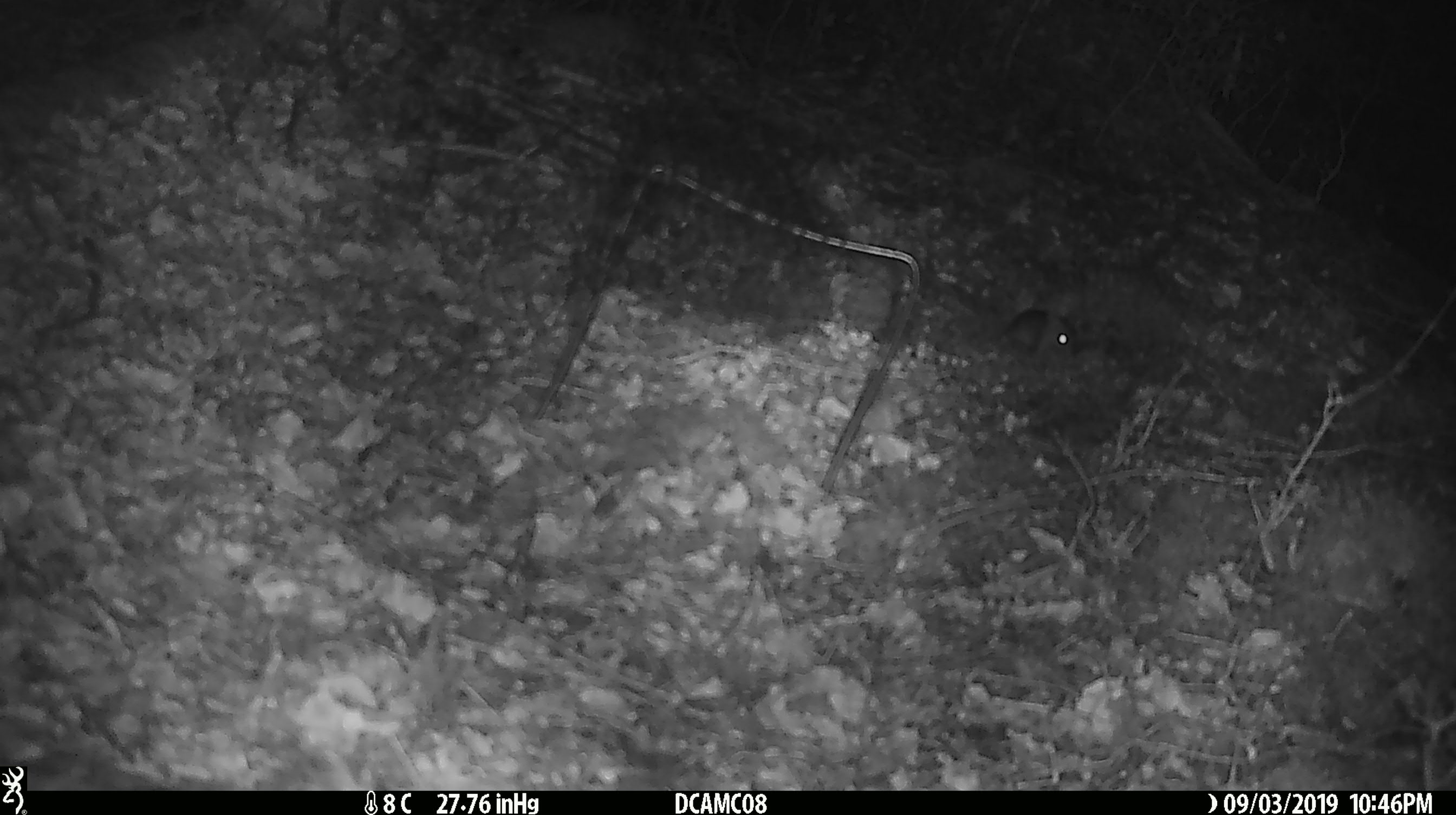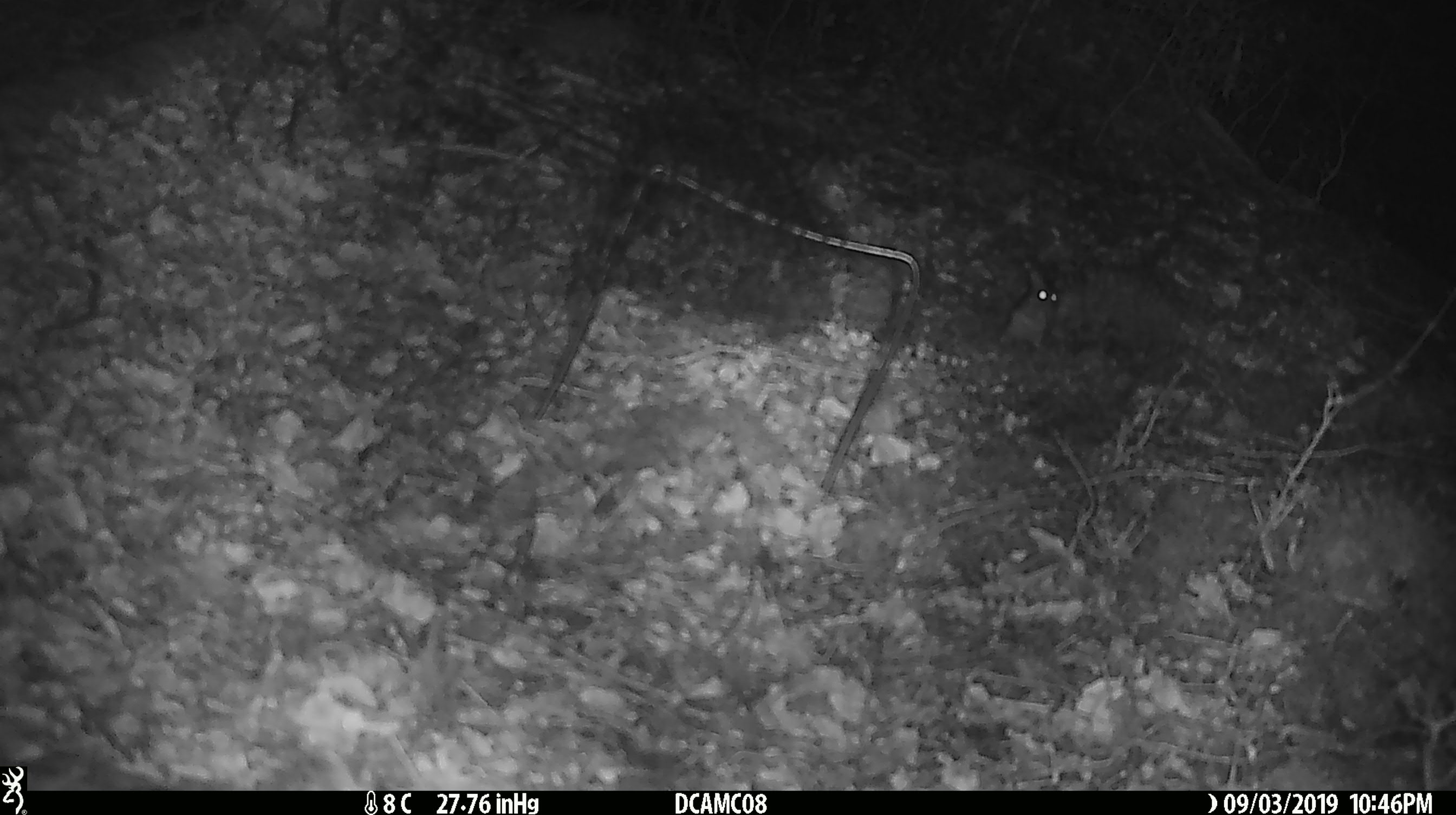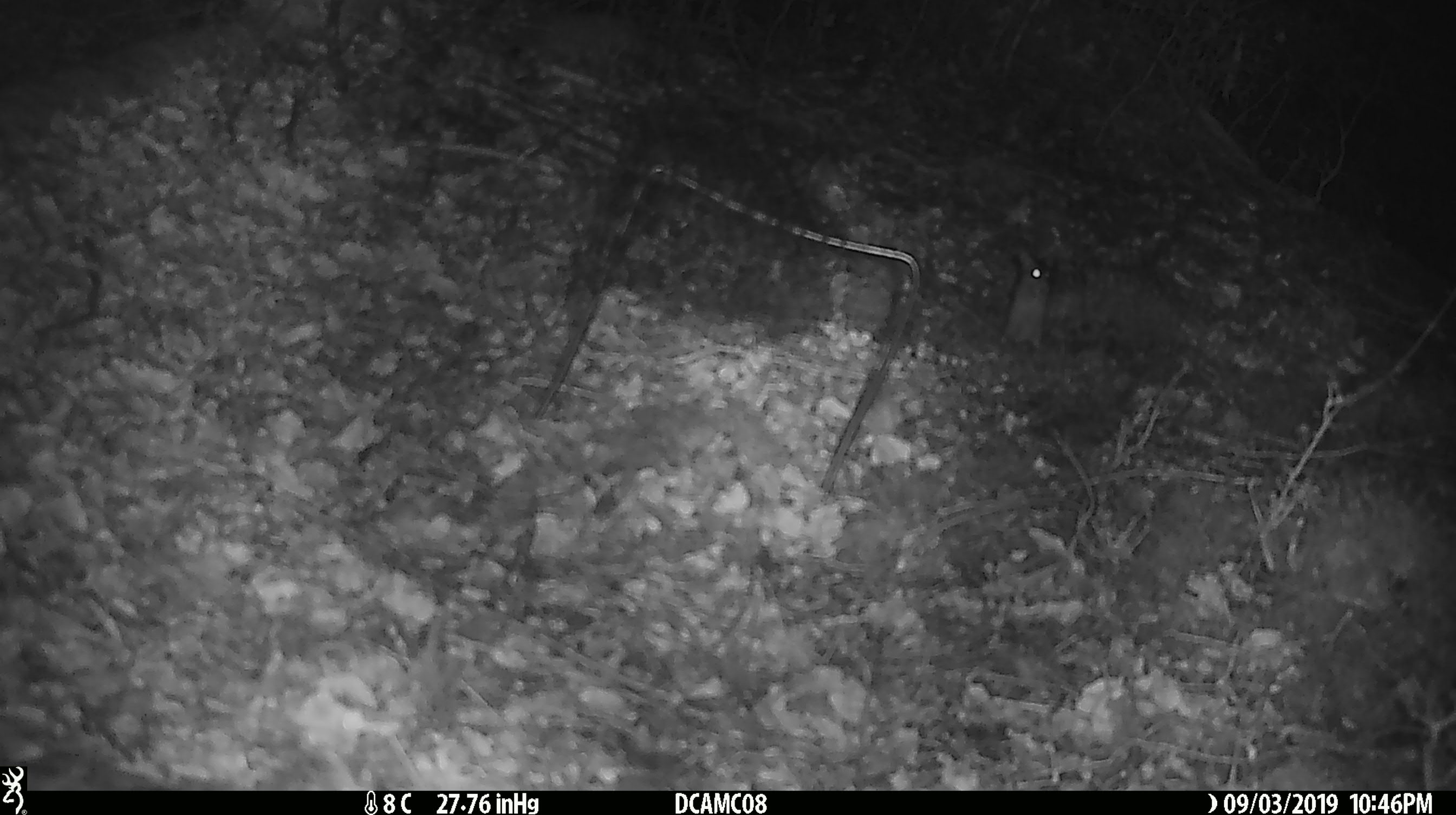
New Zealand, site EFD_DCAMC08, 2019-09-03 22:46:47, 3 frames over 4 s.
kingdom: Animalia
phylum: Chordata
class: Mammalia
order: Rodentia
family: Muridae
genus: Mus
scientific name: Mus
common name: mouse